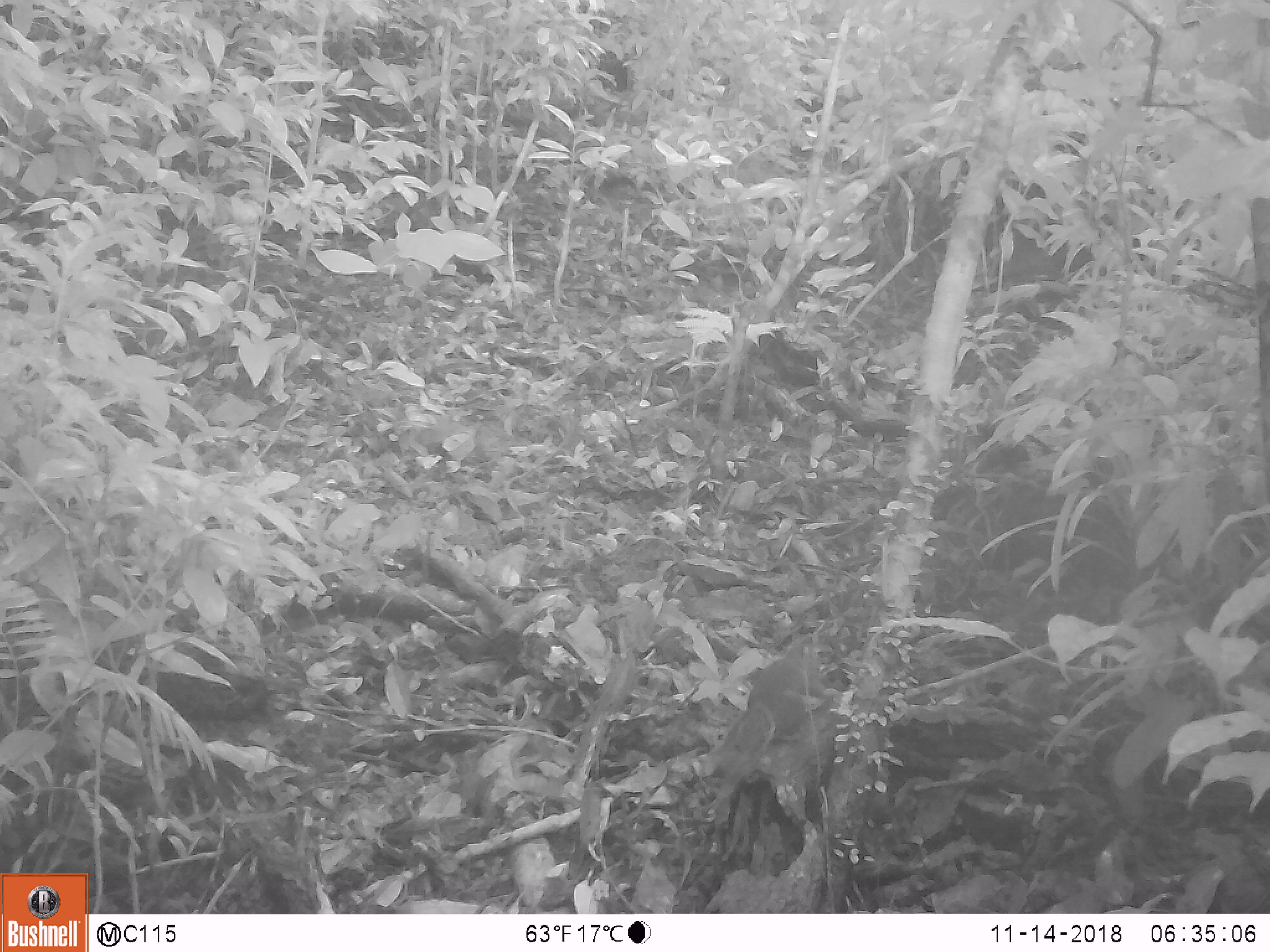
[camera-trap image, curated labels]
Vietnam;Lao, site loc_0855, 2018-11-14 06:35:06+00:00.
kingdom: Animalia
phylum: Chordata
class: Mammalia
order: Rodentia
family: Sciuridae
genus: Dremomys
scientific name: Dremomys rufigenis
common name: red-cheeked squirrel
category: red cheeked squirrel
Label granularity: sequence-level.